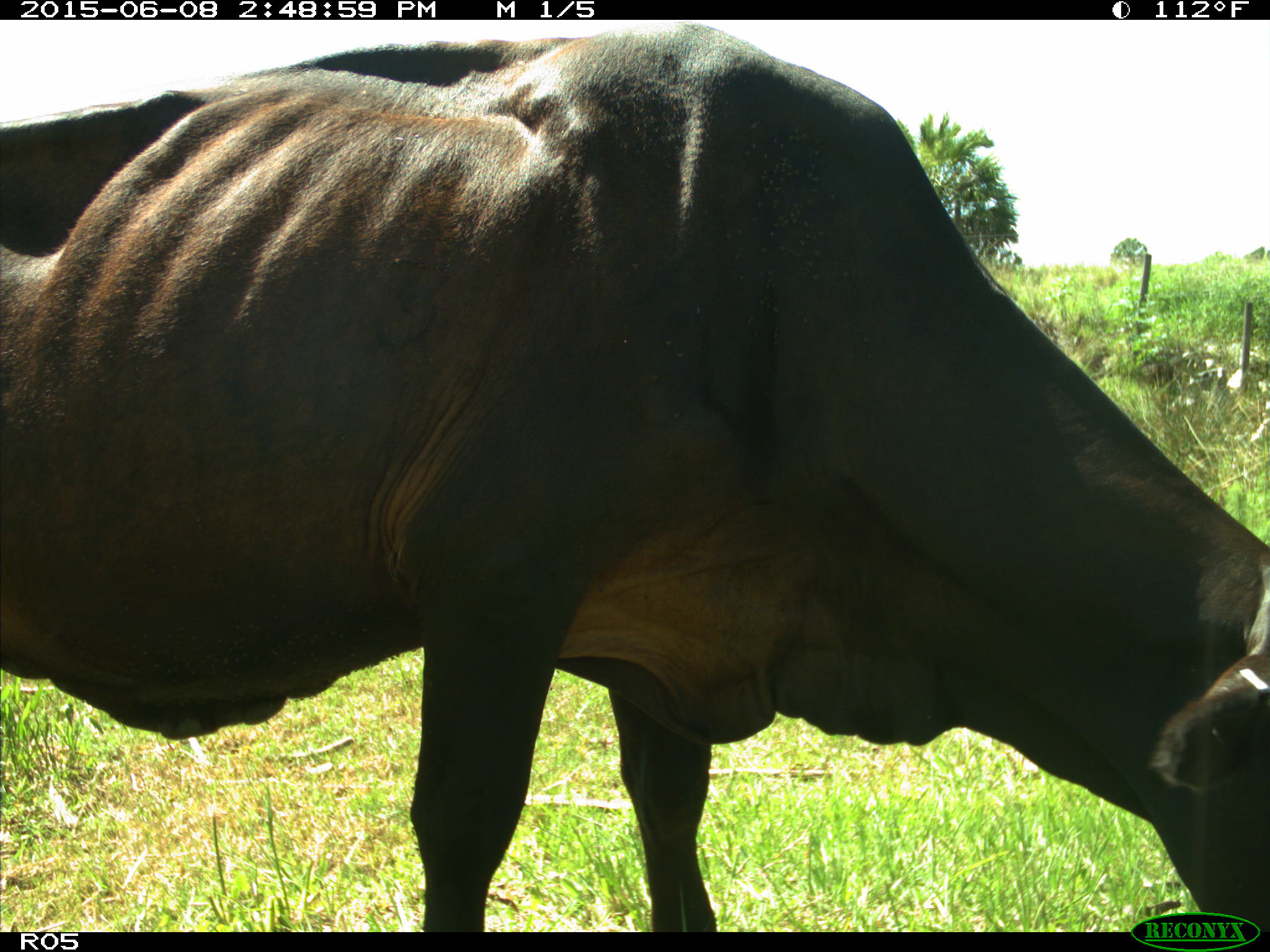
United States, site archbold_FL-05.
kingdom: Animalia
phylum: Chordata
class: Mammalia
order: Artiodactyla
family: Bovidae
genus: Bos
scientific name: Bos taurus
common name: domestic cow